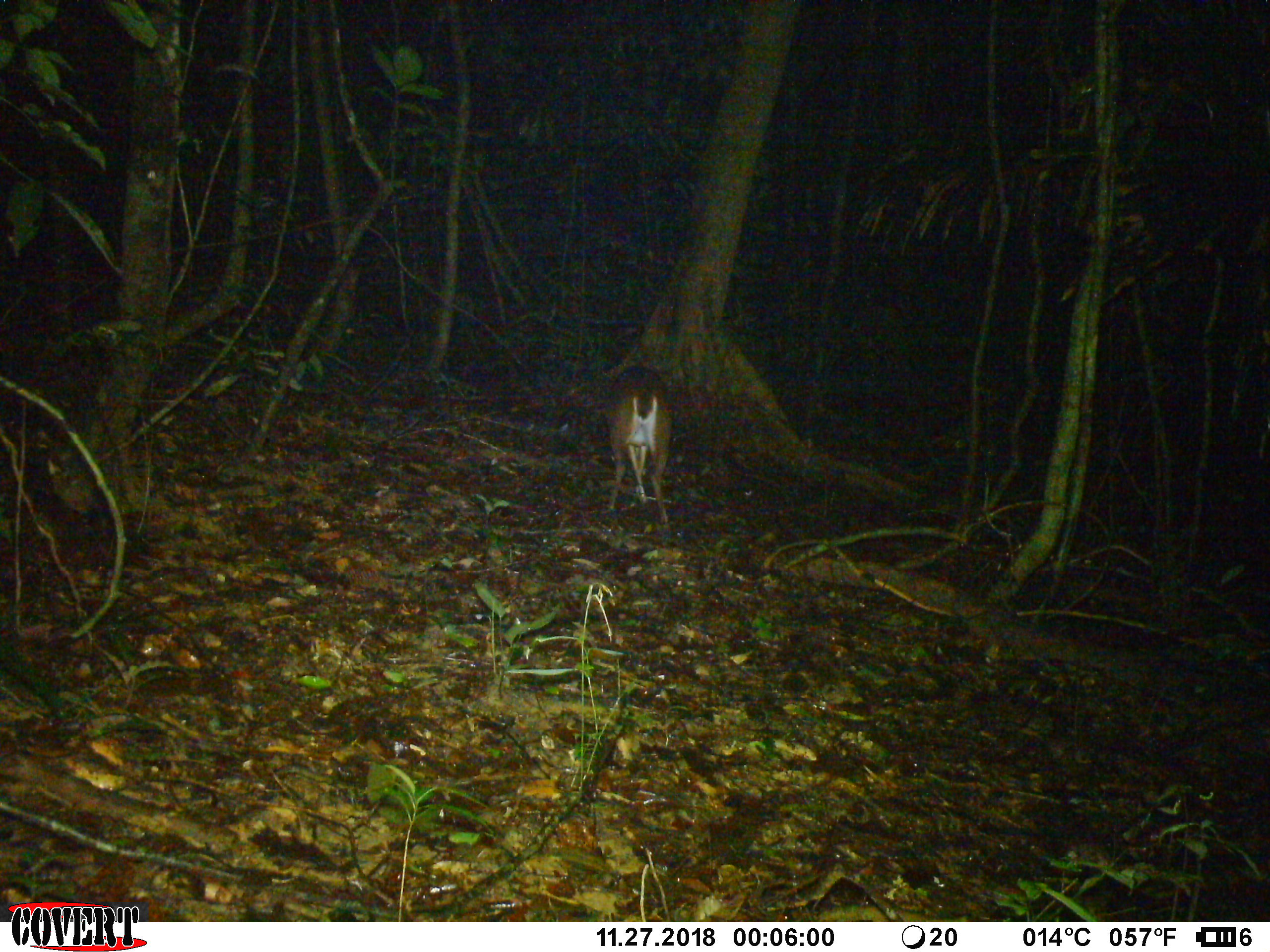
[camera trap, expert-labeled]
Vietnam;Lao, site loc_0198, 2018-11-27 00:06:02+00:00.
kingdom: Animalia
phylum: Chordata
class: Mammalia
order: Artiodactyla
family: Cervidae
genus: Muntiacus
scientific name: Muntiacus vuquangensis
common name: large-antlered muntjac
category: large antlered muntjac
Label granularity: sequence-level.